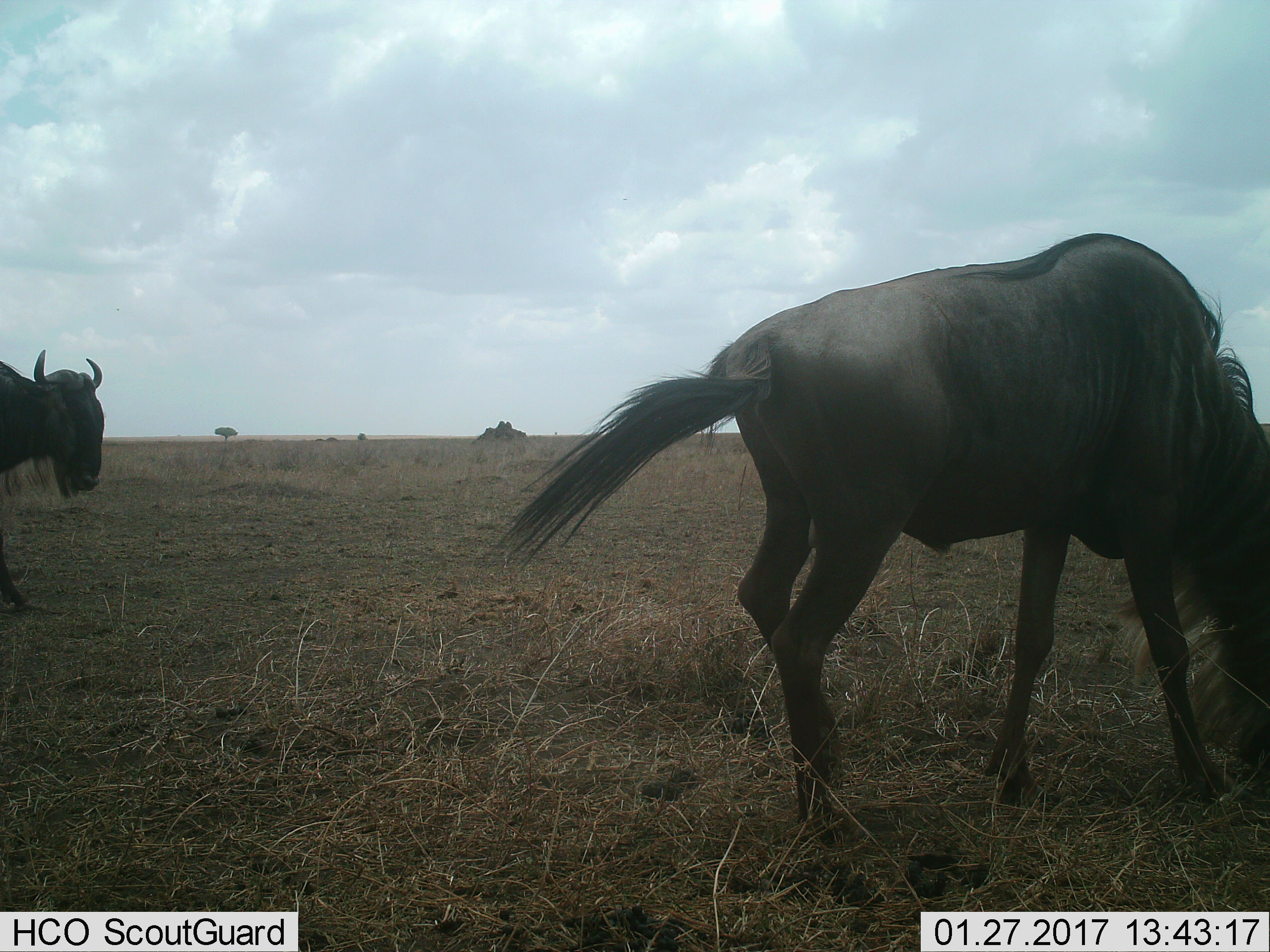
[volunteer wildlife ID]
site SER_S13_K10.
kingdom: Animalia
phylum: Chordata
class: Mammalia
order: Artiodactyla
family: Bovidae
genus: Connochaetes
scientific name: Connochaetes taurinus taurinus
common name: blue wildebeest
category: wildebeestblue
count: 2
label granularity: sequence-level